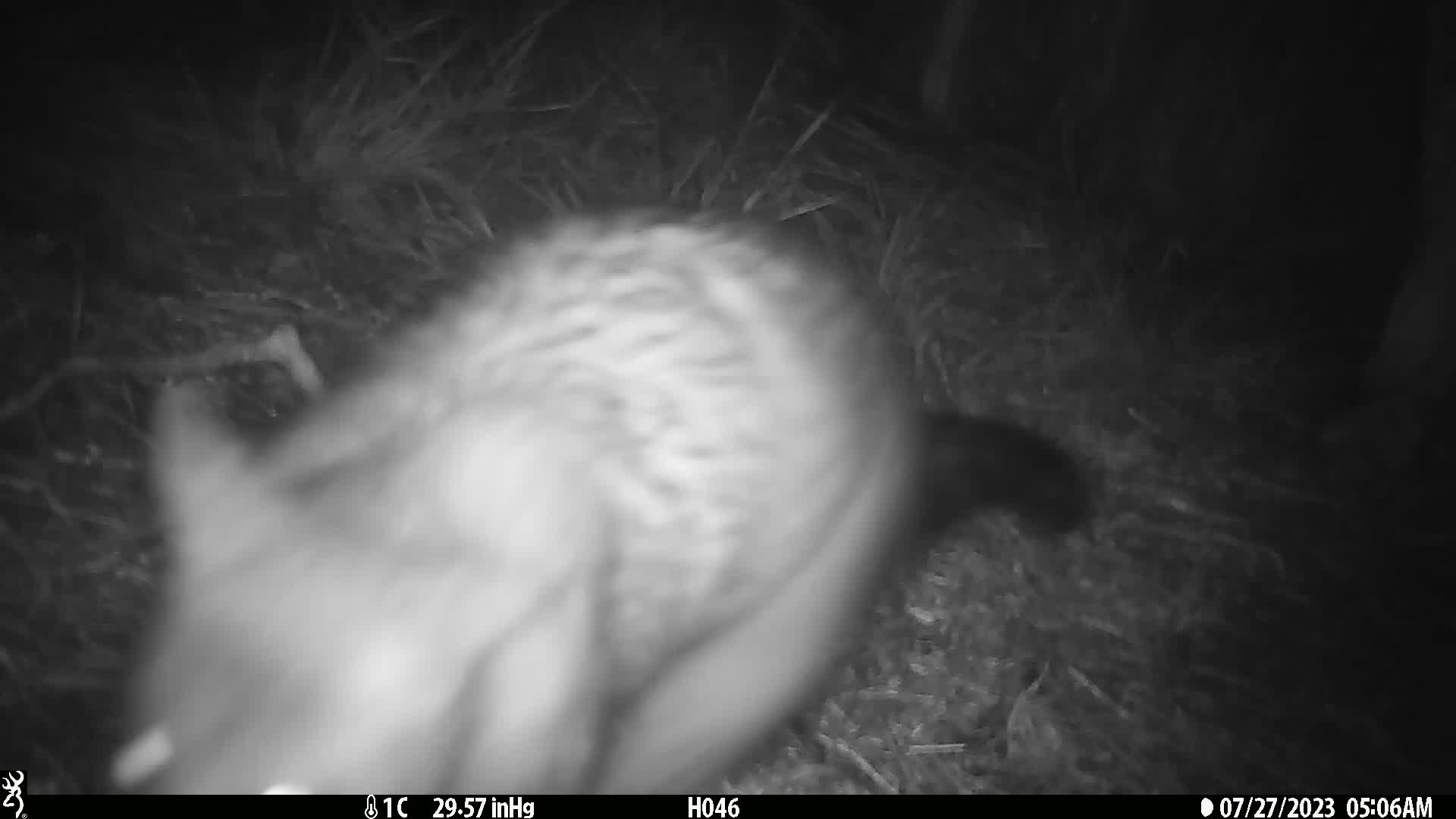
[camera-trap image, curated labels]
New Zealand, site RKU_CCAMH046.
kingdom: Animalia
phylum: Chordata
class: Mammalia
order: Diprotodontia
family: Phalangeridae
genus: Trichosurus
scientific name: Trichosurus vulpecula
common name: common brushtail possum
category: possum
Possum (common brushtail possum) (Trichosurus vulpecula).